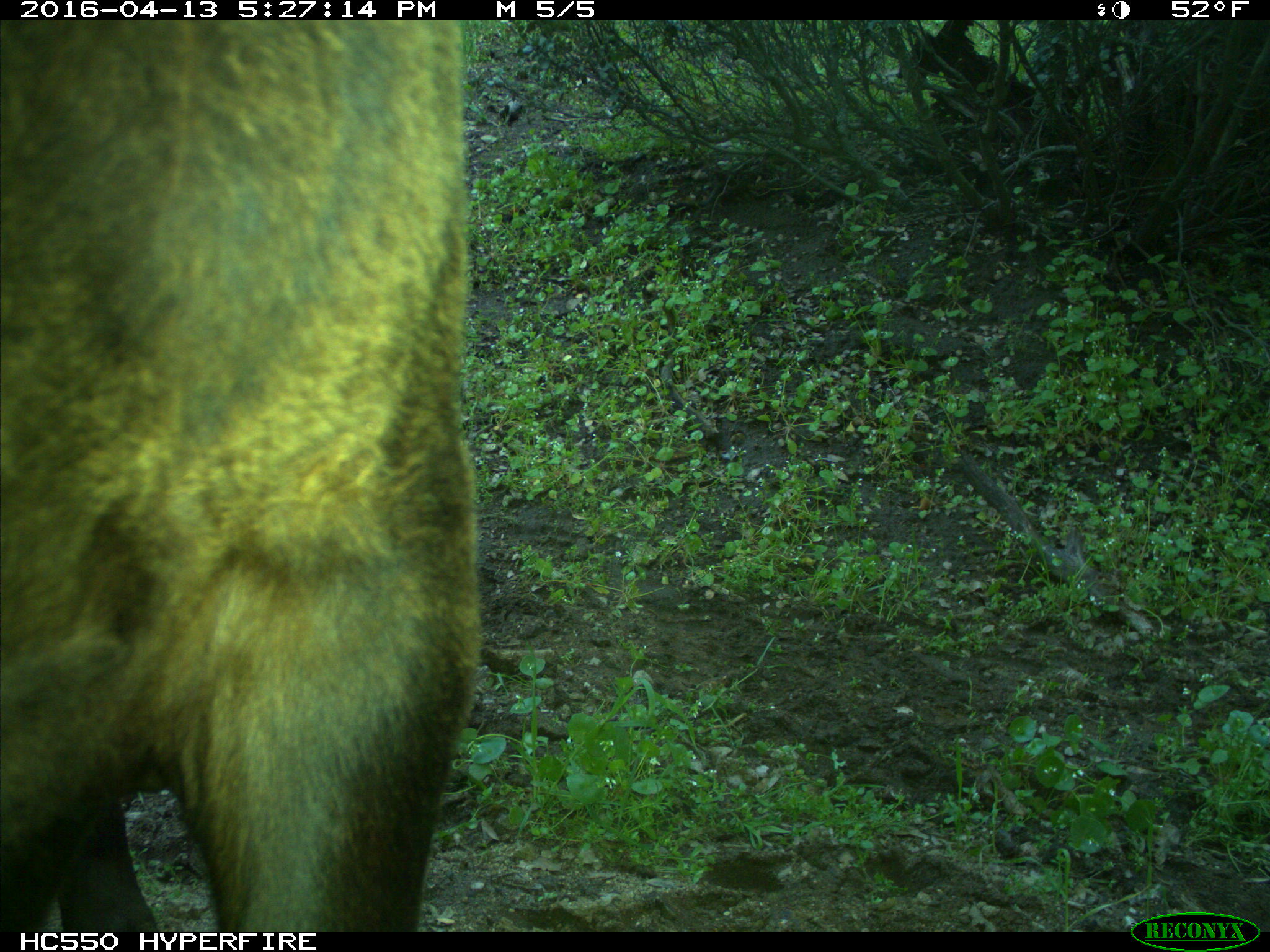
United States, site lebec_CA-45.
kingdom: Animalia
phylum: Chordata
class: Mammalia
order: Artiodactyla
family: Bovidae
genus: Bos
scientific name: Bos taurus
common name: domestic cow